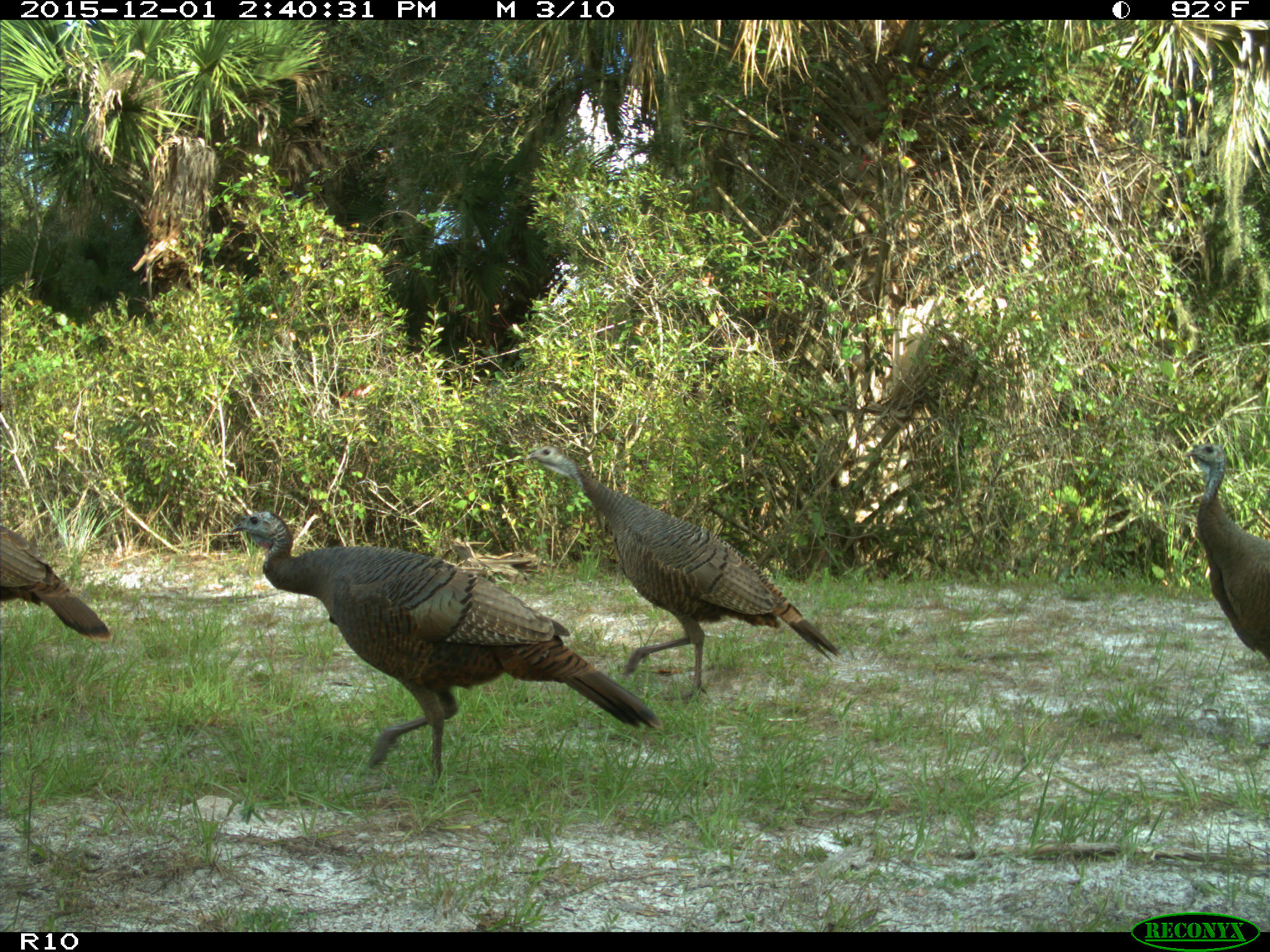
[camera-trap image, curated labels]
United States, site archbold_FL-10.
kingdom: Animalia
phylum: Chordata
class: Aves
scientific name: Aves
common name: birds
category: unidentified bird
Unidentified bird (birds) (Aves).